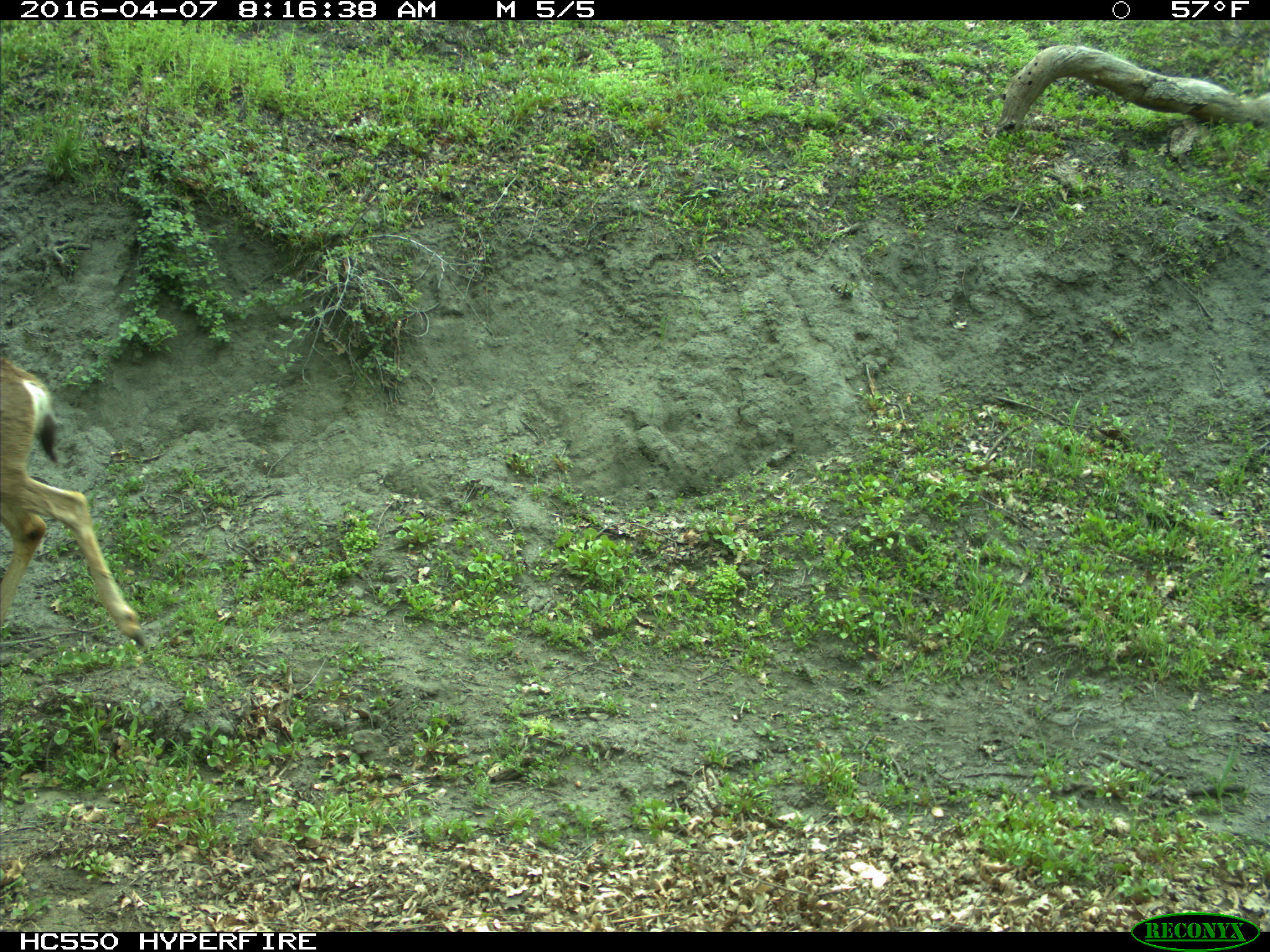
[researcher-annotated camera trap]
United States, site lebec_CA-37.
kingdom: Animalia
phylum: Chordata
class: Mammalia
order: Artiodactyla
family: Cervidae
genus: Odocoileus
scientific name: Odocoileus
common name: deer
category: unidentified deer